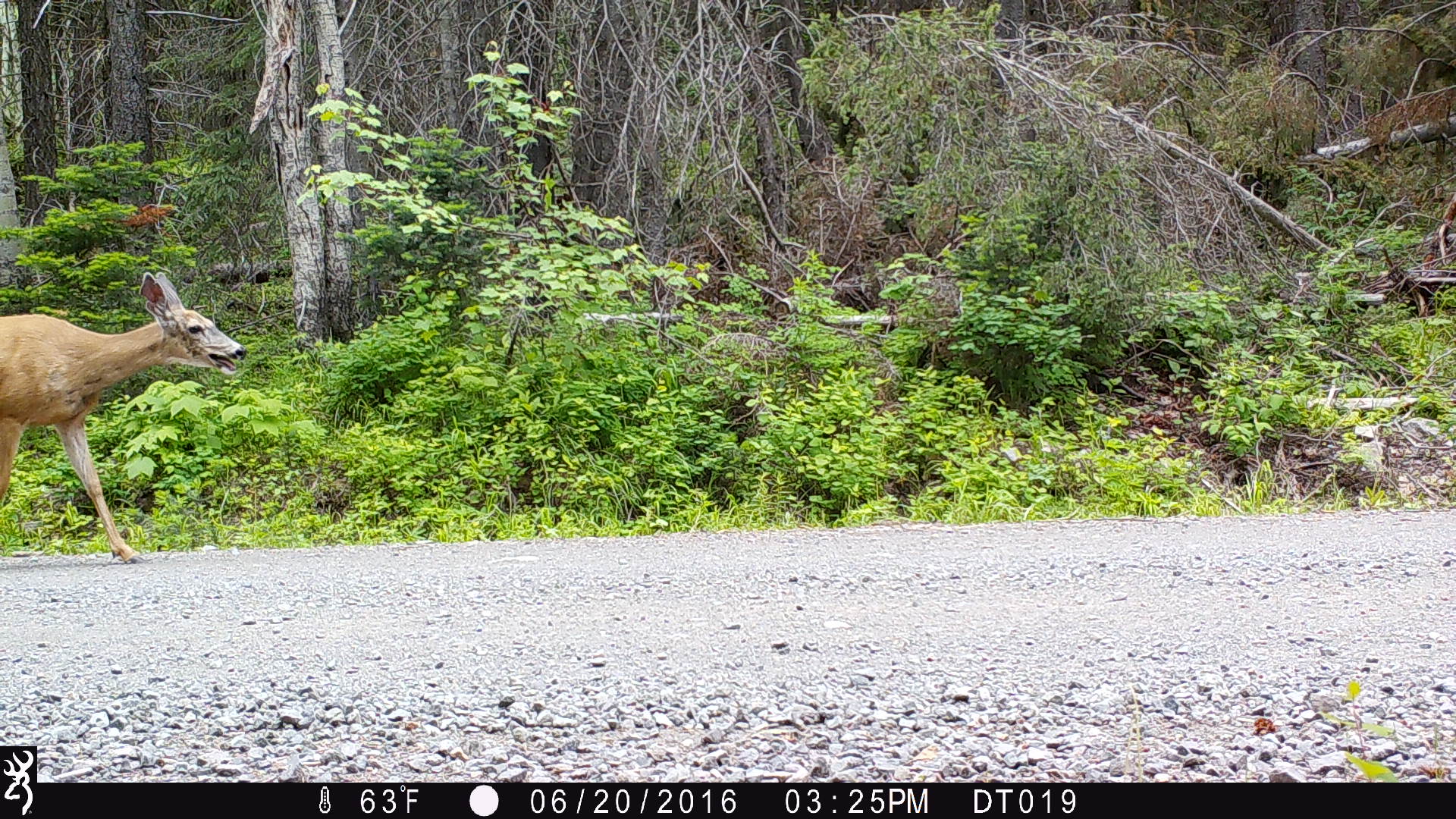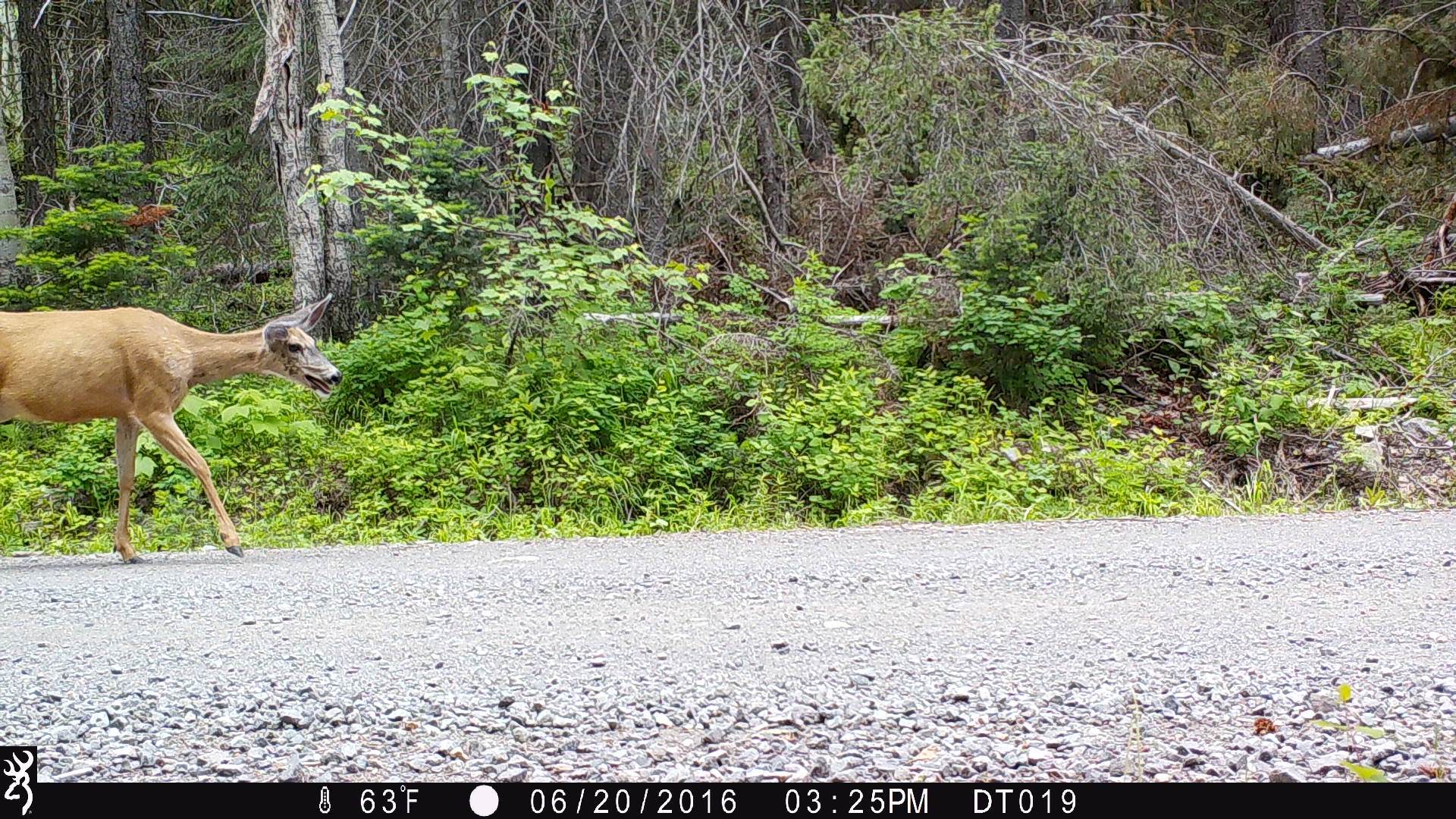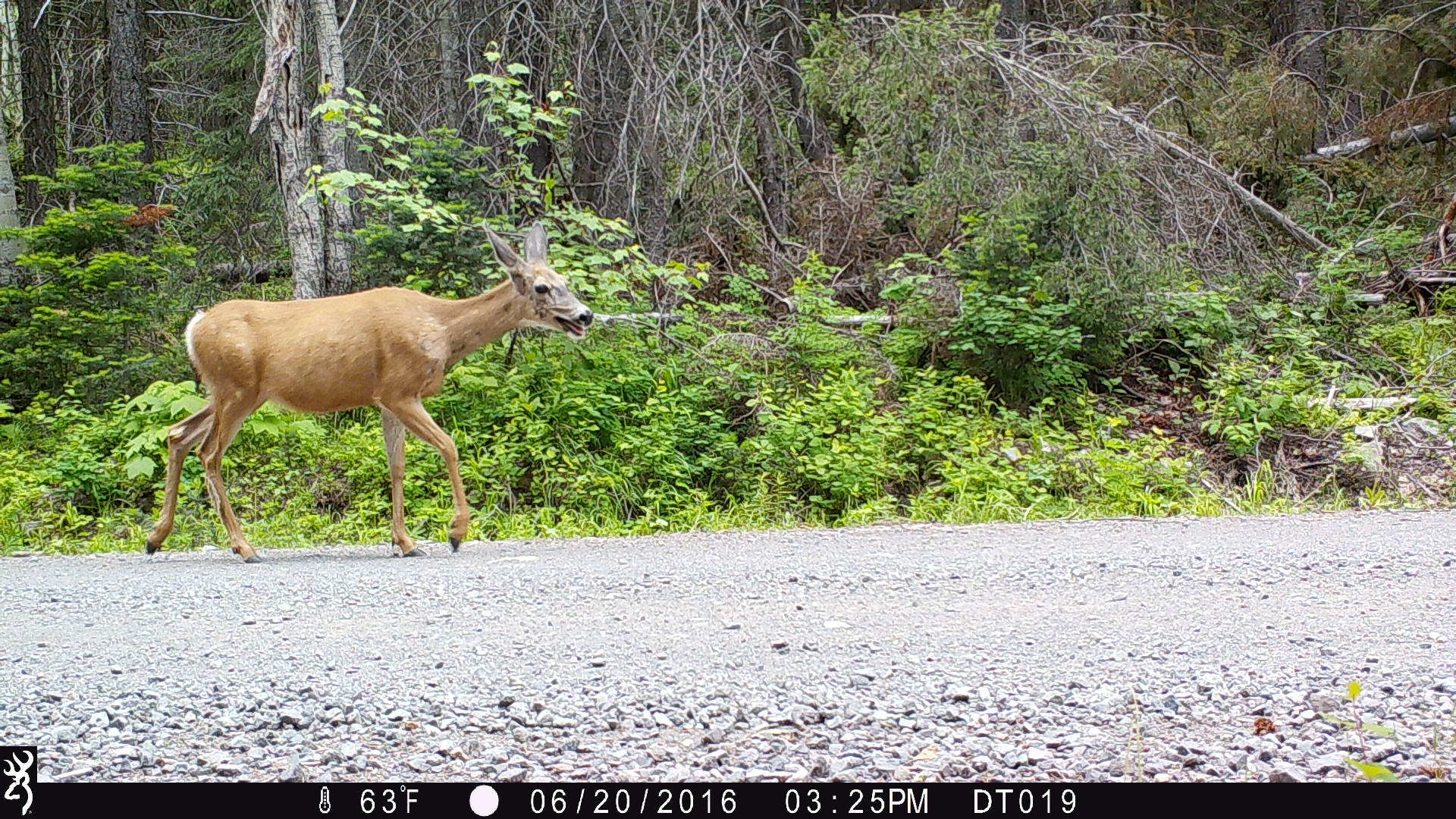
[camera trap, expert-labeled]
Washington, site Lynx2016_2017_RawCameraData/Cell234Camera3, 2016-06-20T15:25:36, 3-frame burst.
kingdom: Animalia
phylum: Chordata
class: Mammalia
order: Artiodactyla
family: Cervidae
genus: Odocoileus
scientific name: Odocoileus hemionus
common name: mule deer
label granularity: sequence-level